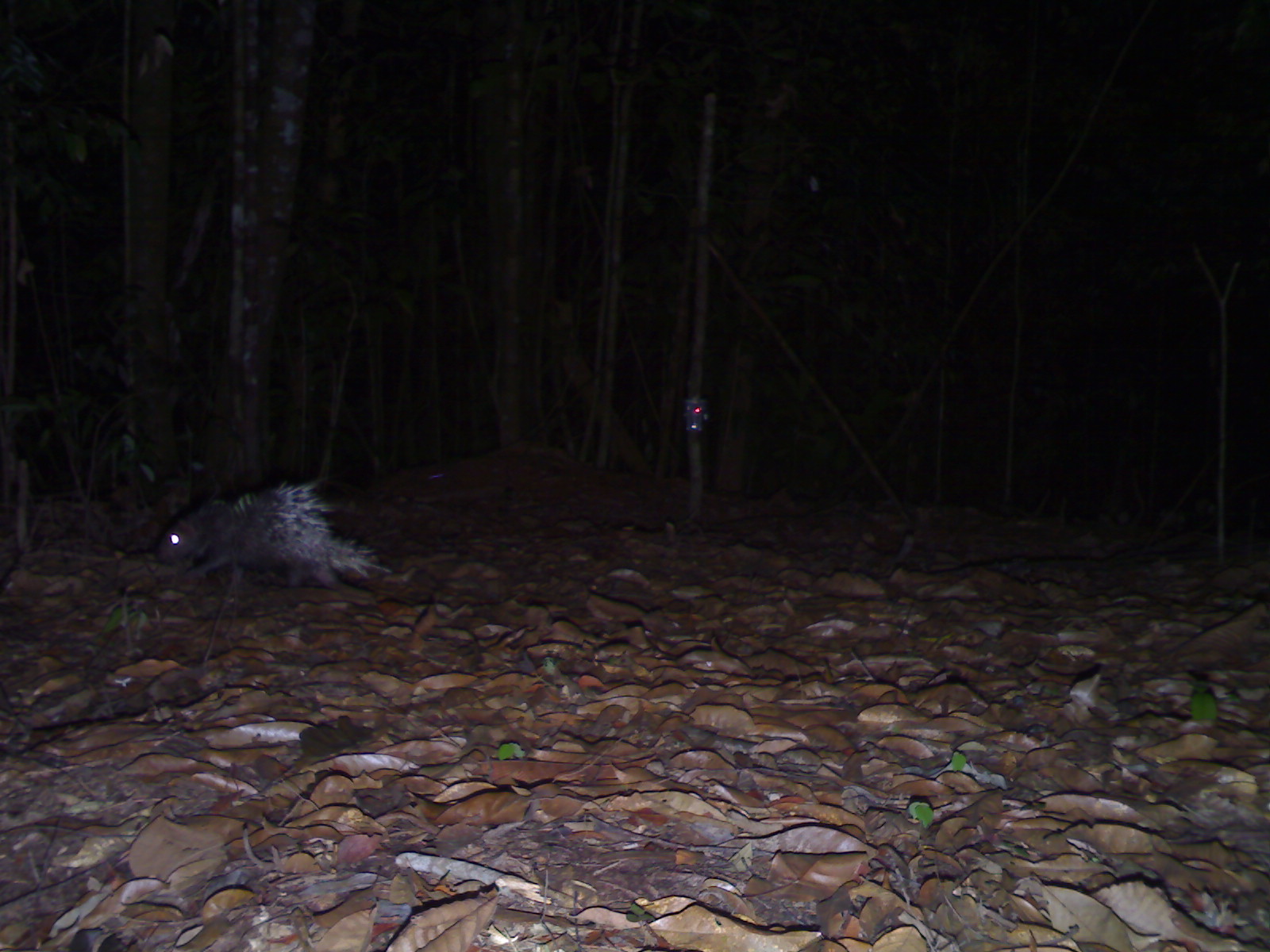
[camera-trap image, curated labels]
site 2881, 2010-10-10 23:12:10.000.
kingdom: Animalia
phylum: Chordata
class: Mammalia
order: Rodentia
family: Hystricidae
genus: Hystrix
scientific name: Hystrix brachyura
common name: east asian porcupine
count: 1